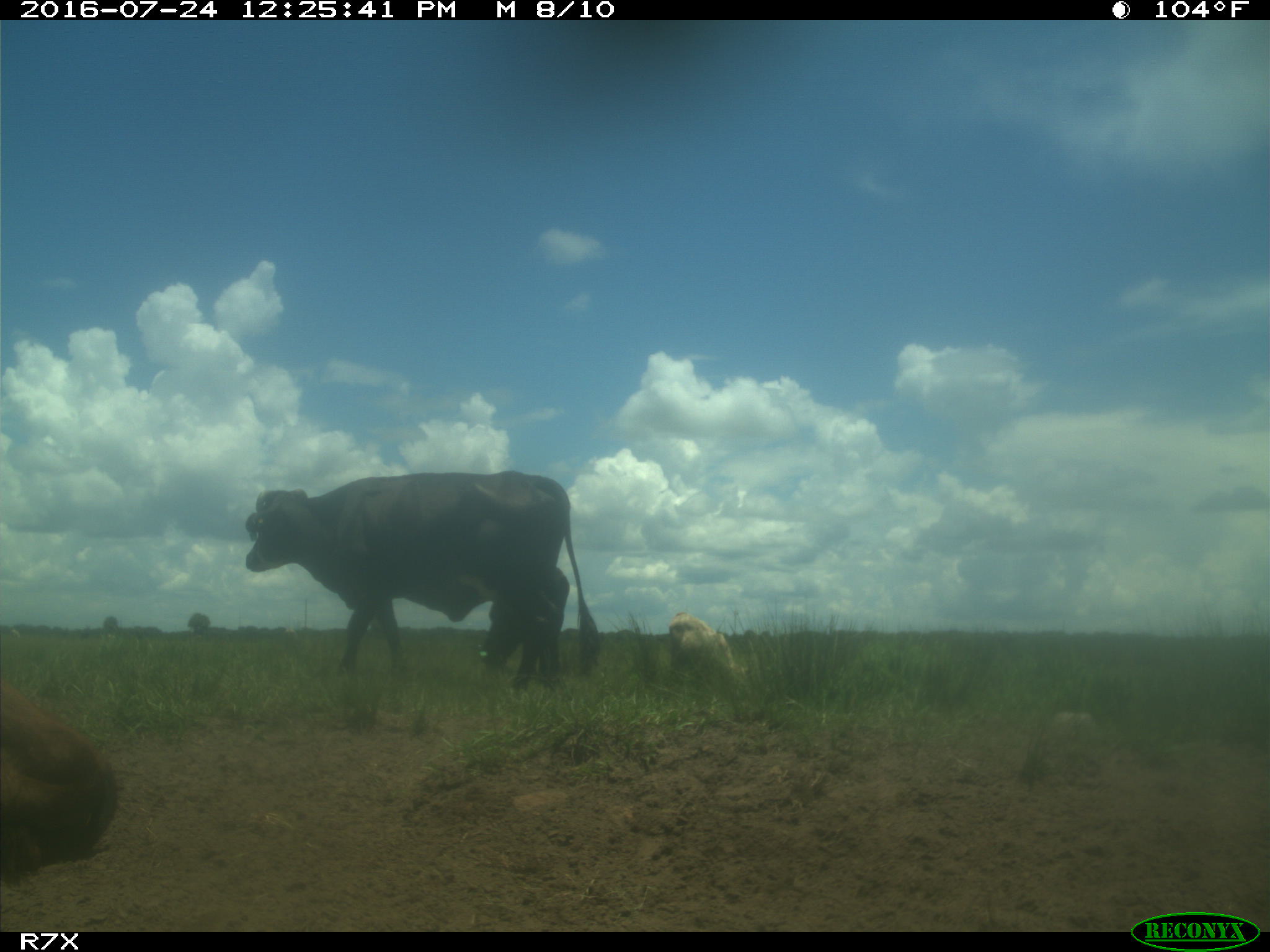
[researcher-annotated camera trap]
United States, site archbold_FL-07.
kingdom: Animalia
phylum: Chordata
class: Mammalia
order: Artiodactyla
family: Bovidae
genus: Bos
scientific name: Bos taurus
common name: domestic cow